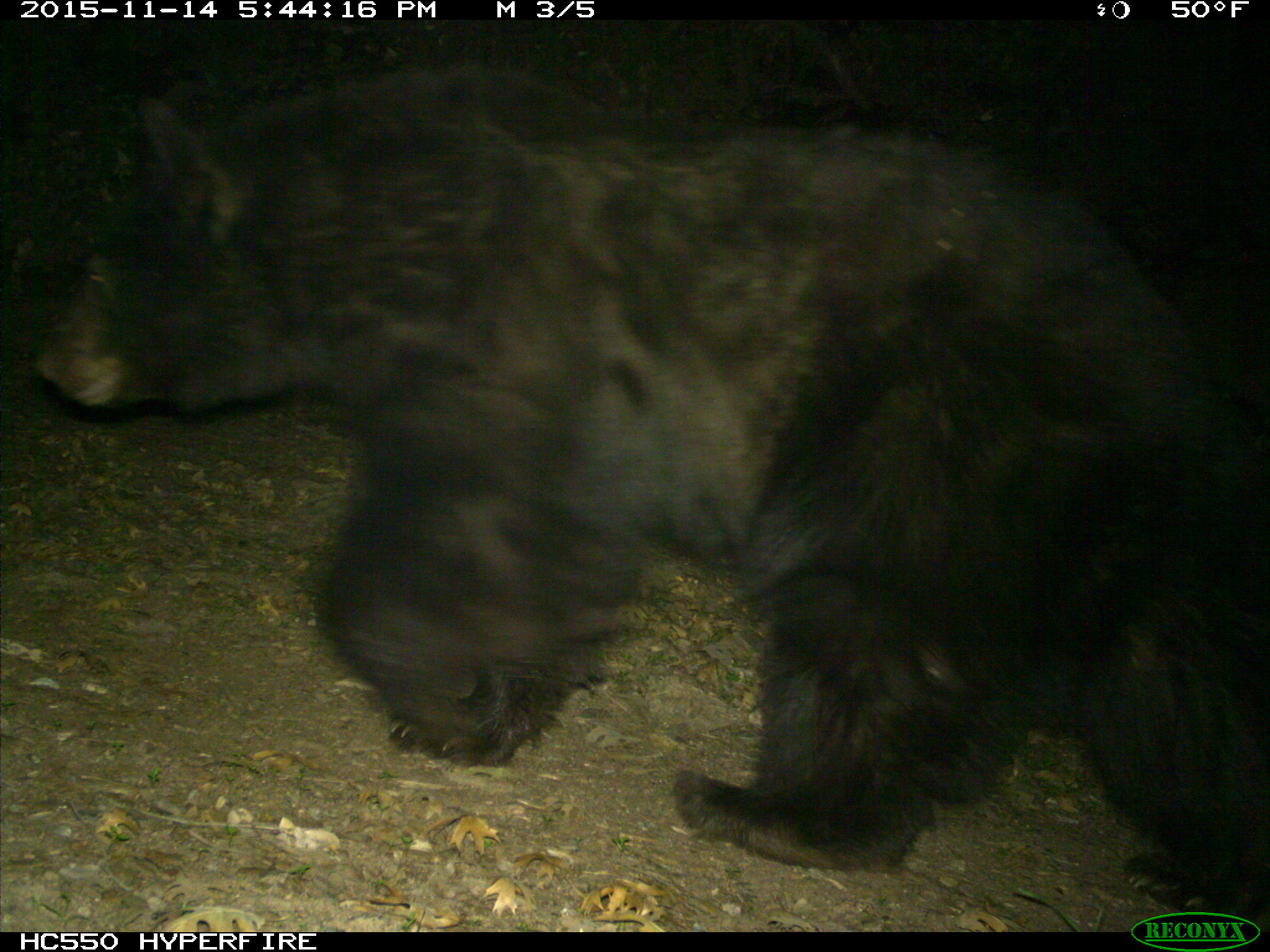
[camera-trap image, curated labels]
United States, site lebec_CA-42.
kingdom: Animalia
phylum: Chordata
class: Mammalia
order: Carnivora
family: Ursidae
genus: Ursus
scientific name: Ursus americanus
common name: american black bear